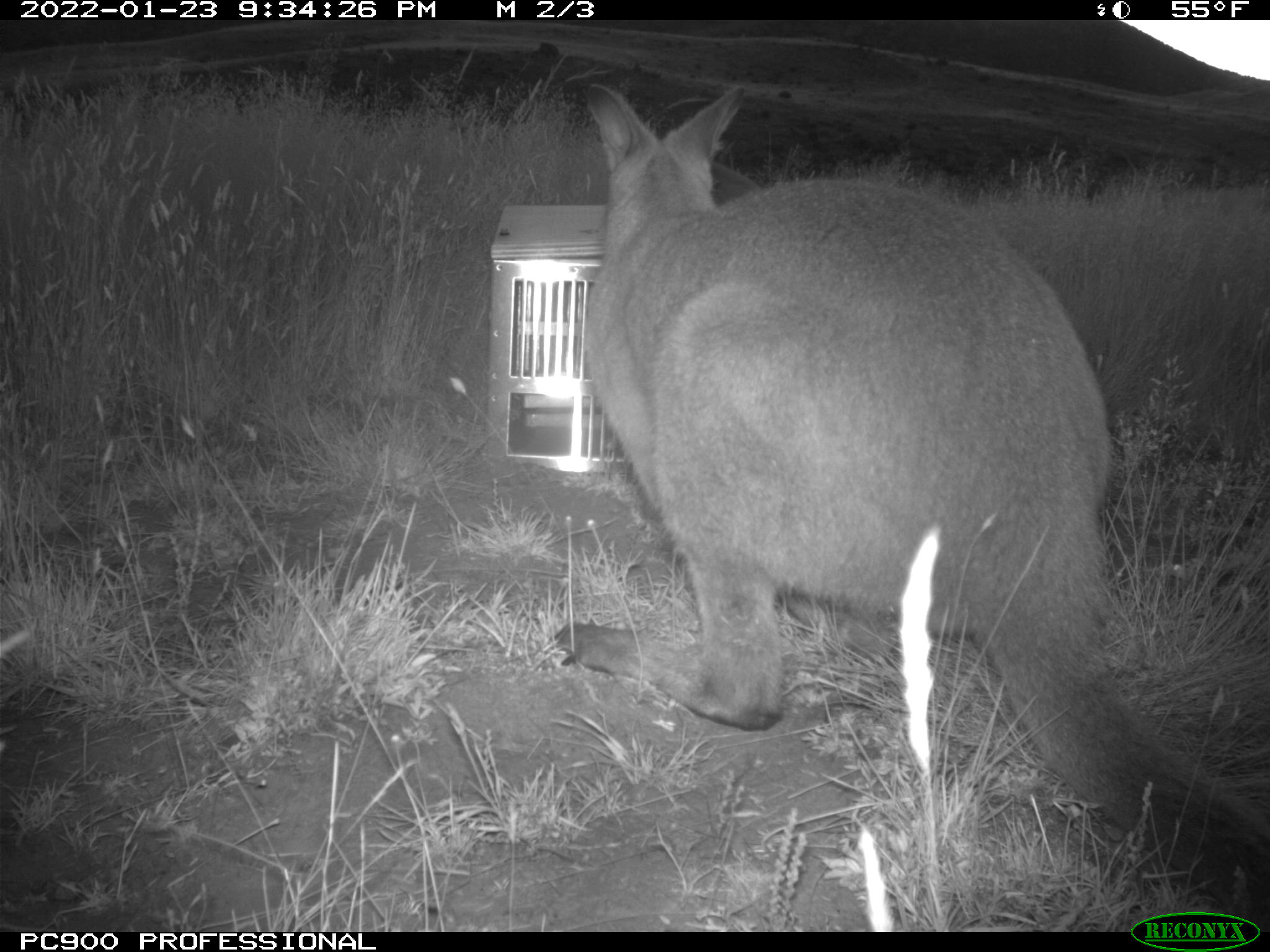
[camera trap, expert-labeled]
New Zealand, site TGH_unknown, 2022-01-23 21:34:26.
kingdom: Animalia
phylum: Chordata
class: Mammalia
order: Diprotodontia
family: Macropodidae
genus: Notamacropus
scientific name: Notamacropus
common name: wallaby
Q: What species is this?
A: Wallaby (Notamacropus).